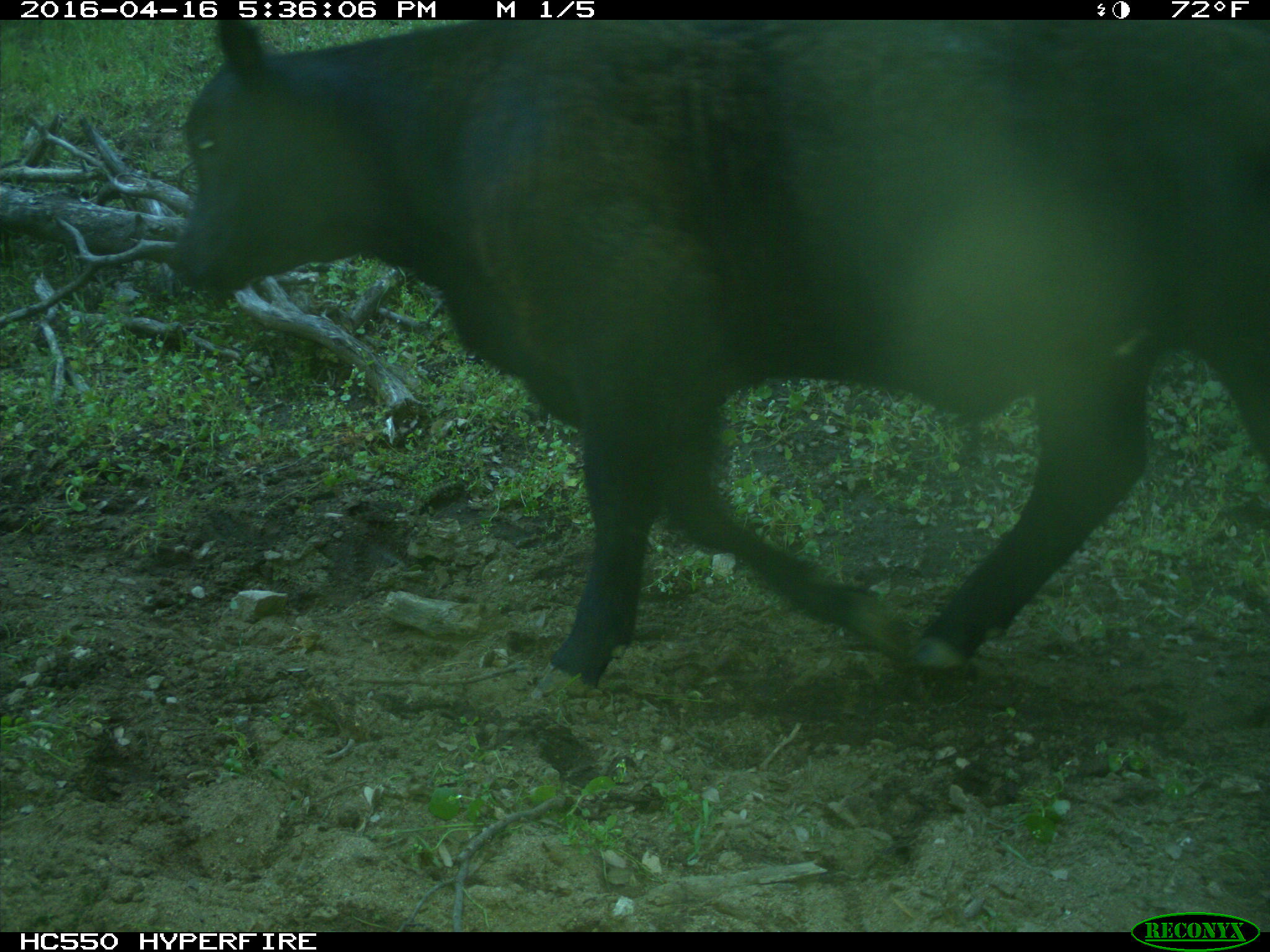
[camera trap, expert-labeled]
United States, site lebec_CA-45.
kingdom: Animalia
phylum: Chordata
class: Mammalia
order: Artiodactyla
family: Bovidae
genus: Bos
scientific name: Bos taurus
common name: domestic cow